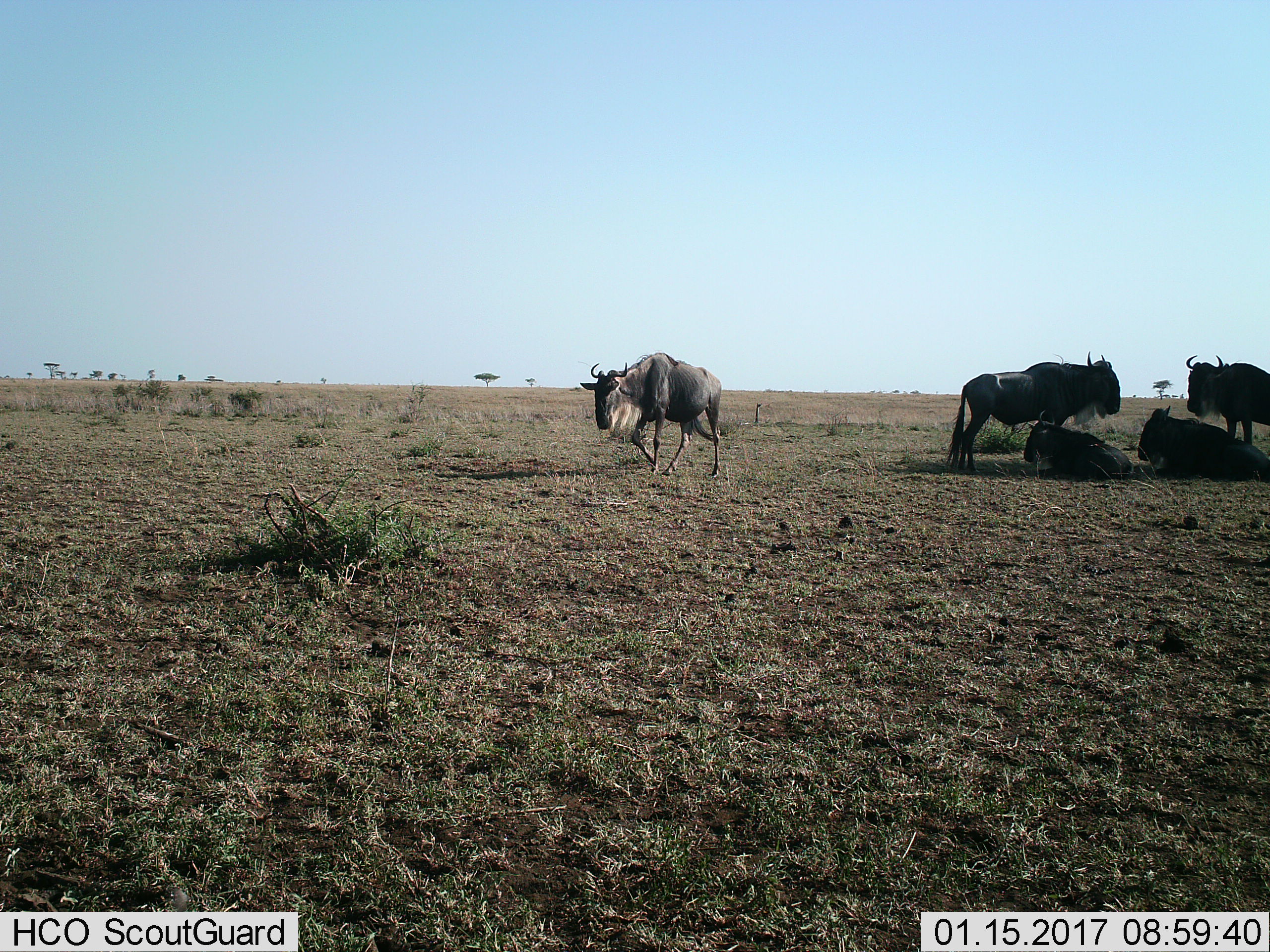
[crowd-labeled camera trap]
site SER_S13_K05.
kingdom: Animalia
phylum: Chordata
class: Mammalia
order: Artiodactyla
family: Bovidae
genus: Connochaetes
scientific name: Connochaetes taurinus taurinus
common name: blue wildebeest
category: wildebeestblue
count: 5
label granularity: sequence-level